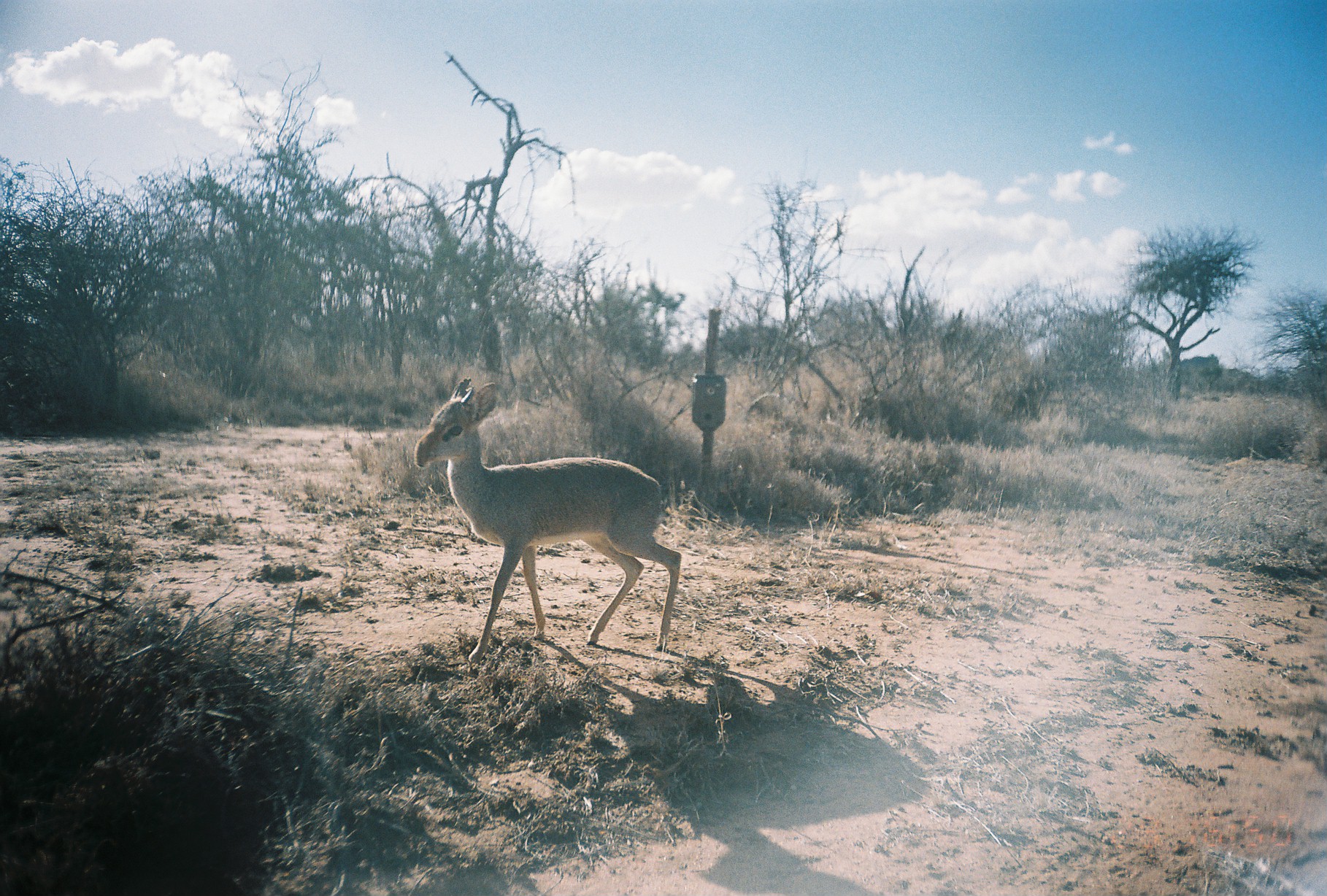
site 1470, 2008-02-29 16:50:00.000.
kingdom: Animalia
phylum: Chordata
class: Mammalia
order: Artiodactyla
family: Bovidae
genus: Madoqua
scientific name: Madoqua guentheri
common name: günther's dik-dik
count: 1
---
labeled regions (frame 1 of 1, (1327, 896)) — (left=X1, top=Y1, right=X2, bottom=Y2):
madoqua guentheri: (left=413, top=375, right=681, bottom=661)